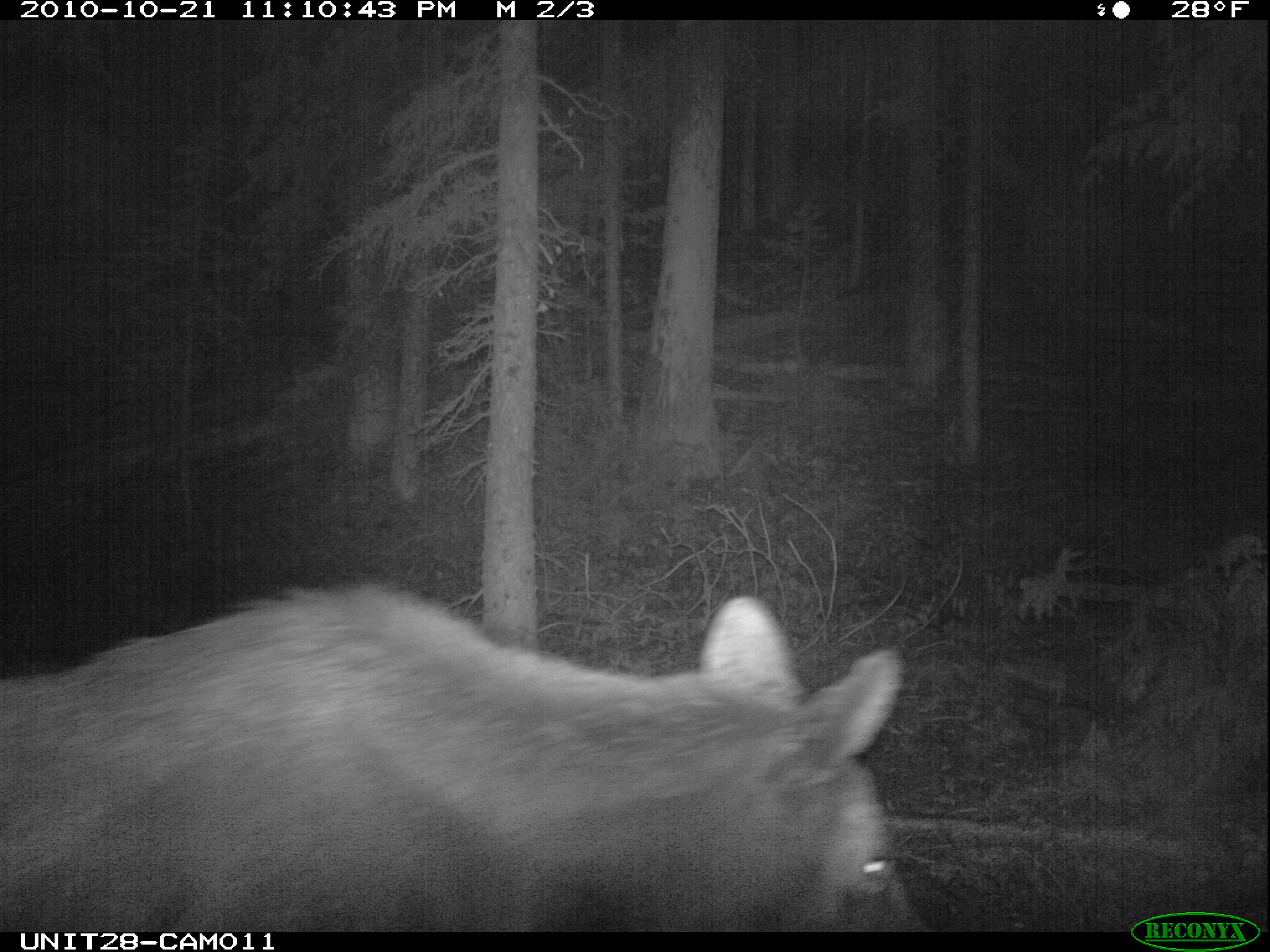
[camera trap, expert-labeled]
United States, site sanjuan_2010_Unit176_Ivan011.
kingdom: Animalia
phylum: Chordata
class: Mammalia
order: Artiodactyla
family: Cervidae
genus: Alces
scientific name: Alces alces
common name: moose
Alces alces (moose).